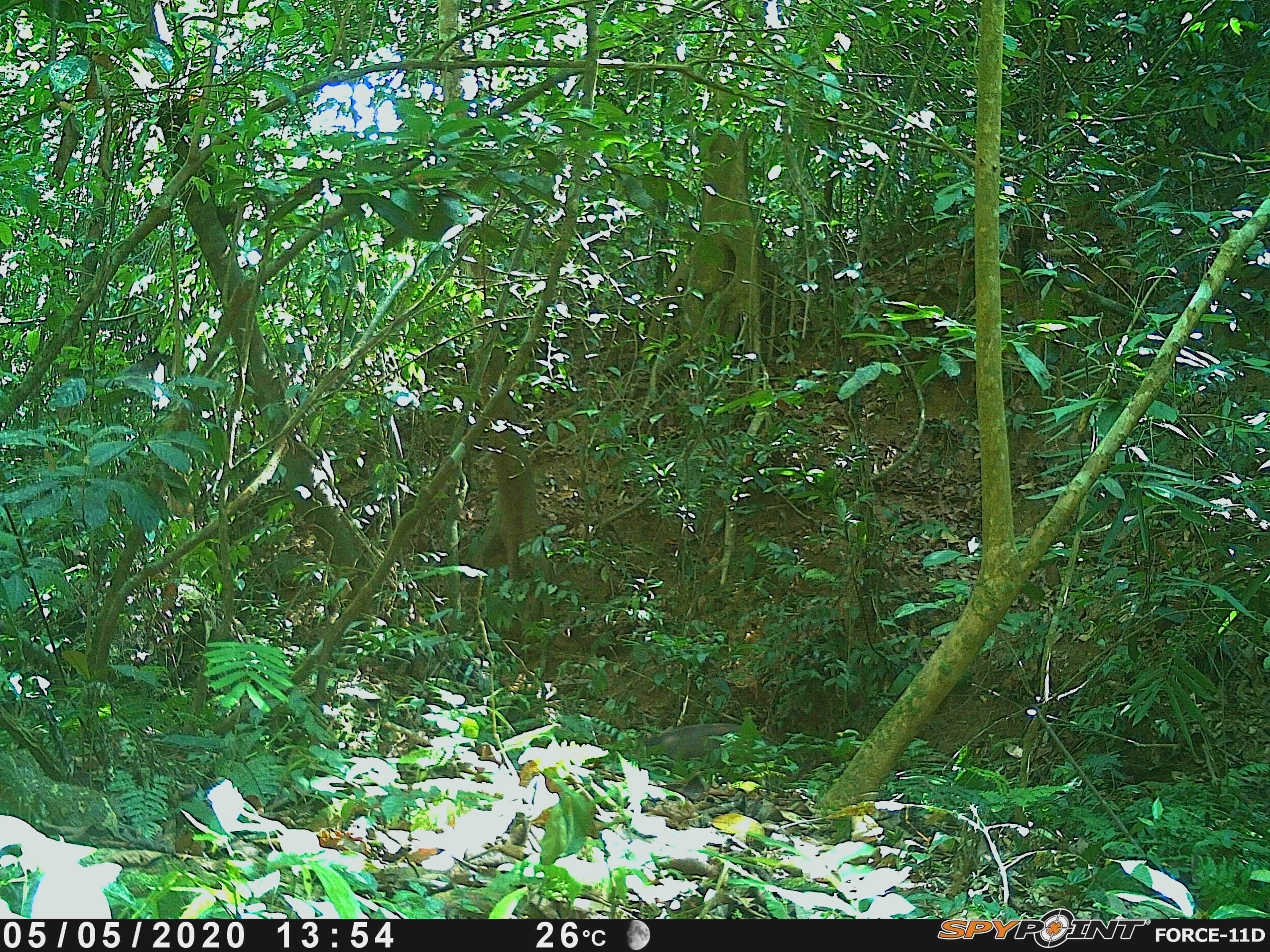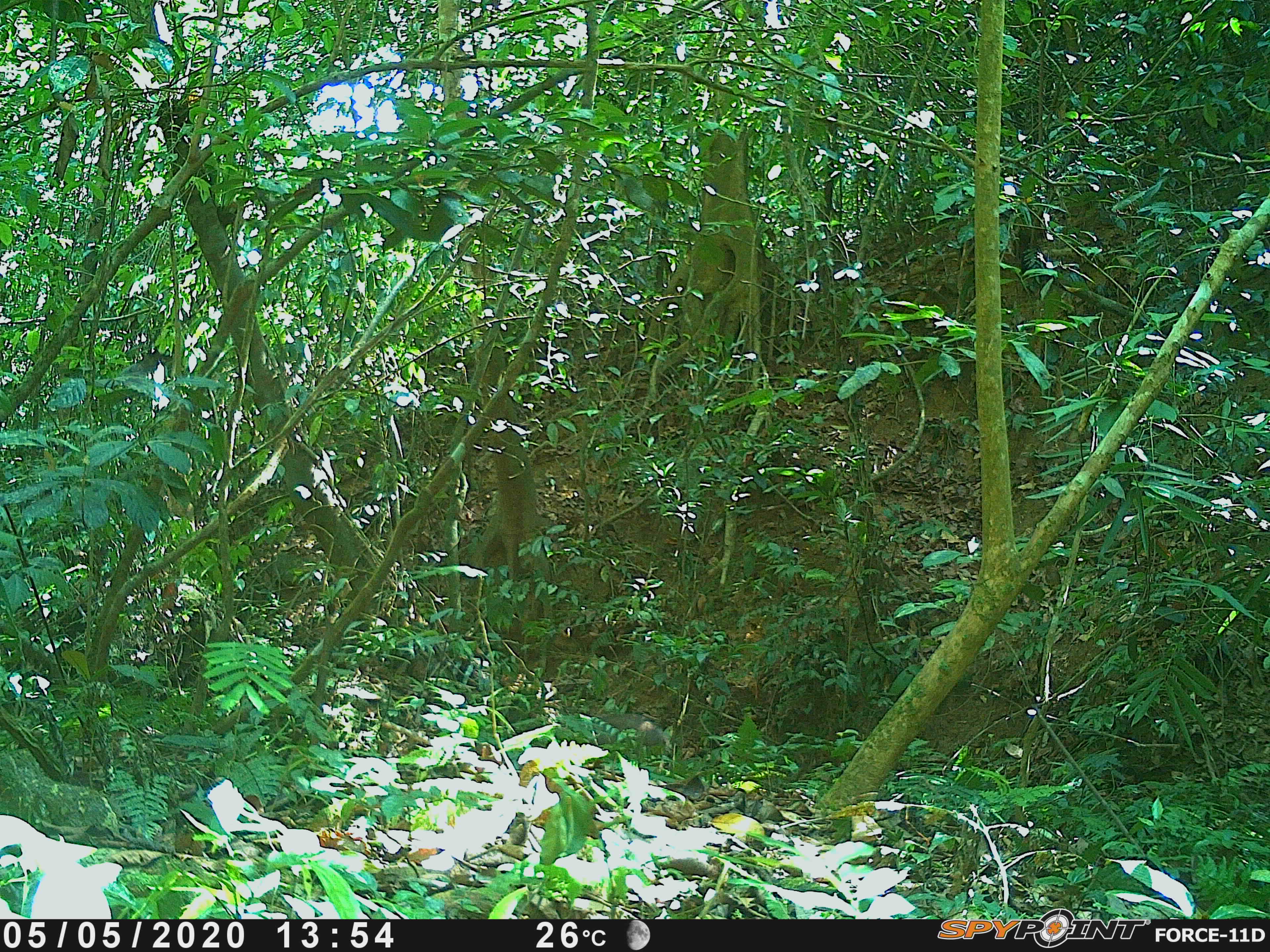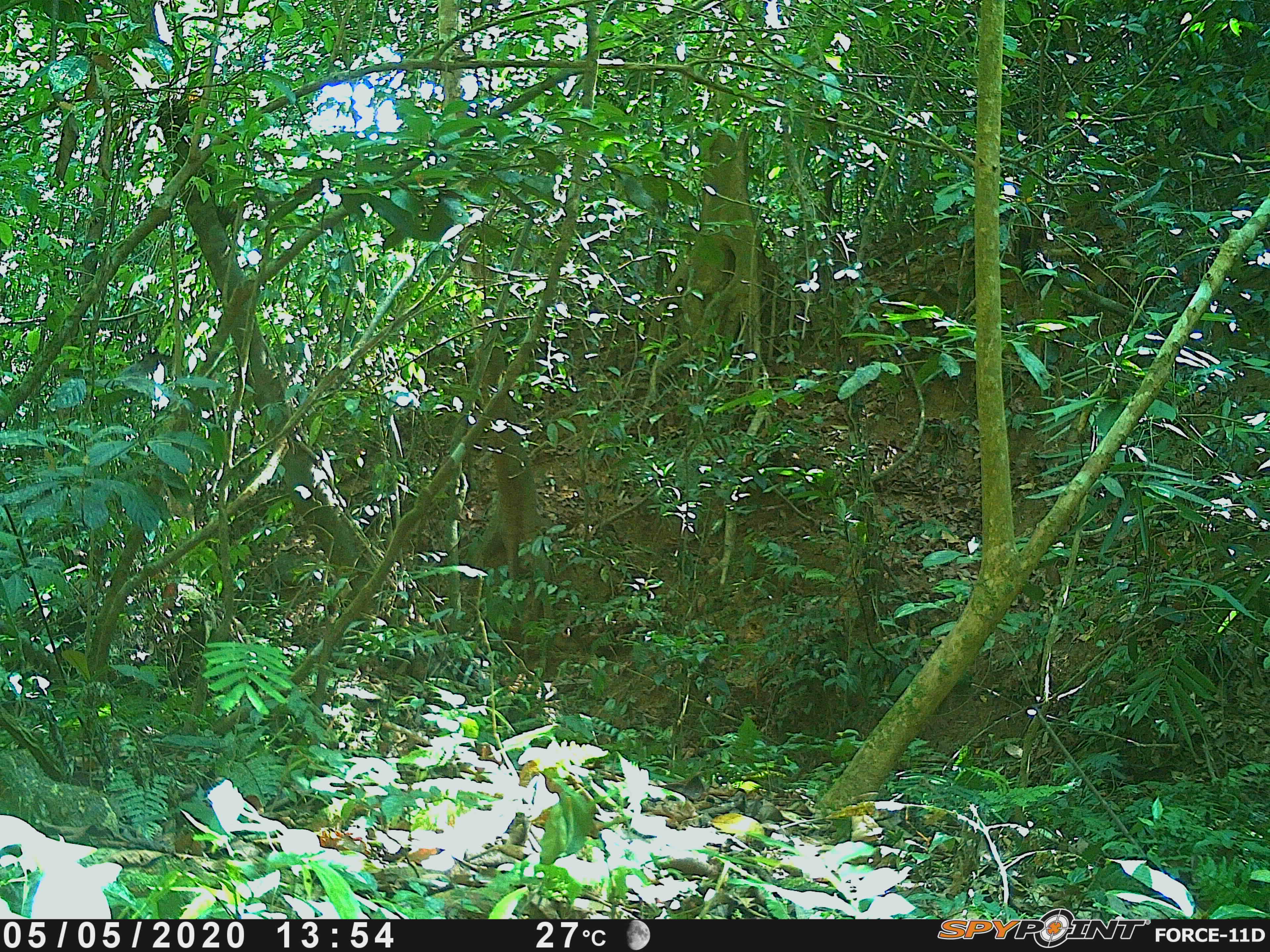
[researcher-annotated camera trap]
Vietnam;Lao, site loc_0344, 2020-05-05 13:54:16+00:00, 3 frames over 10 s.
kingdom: Animalia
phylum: Chordata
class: Mammalia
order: Artiodactyla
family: Suidae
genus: Sus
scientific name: Sus scrofa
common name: eurasian wild pig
Eurasian wild pig (Sus scrofa). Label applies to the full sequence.